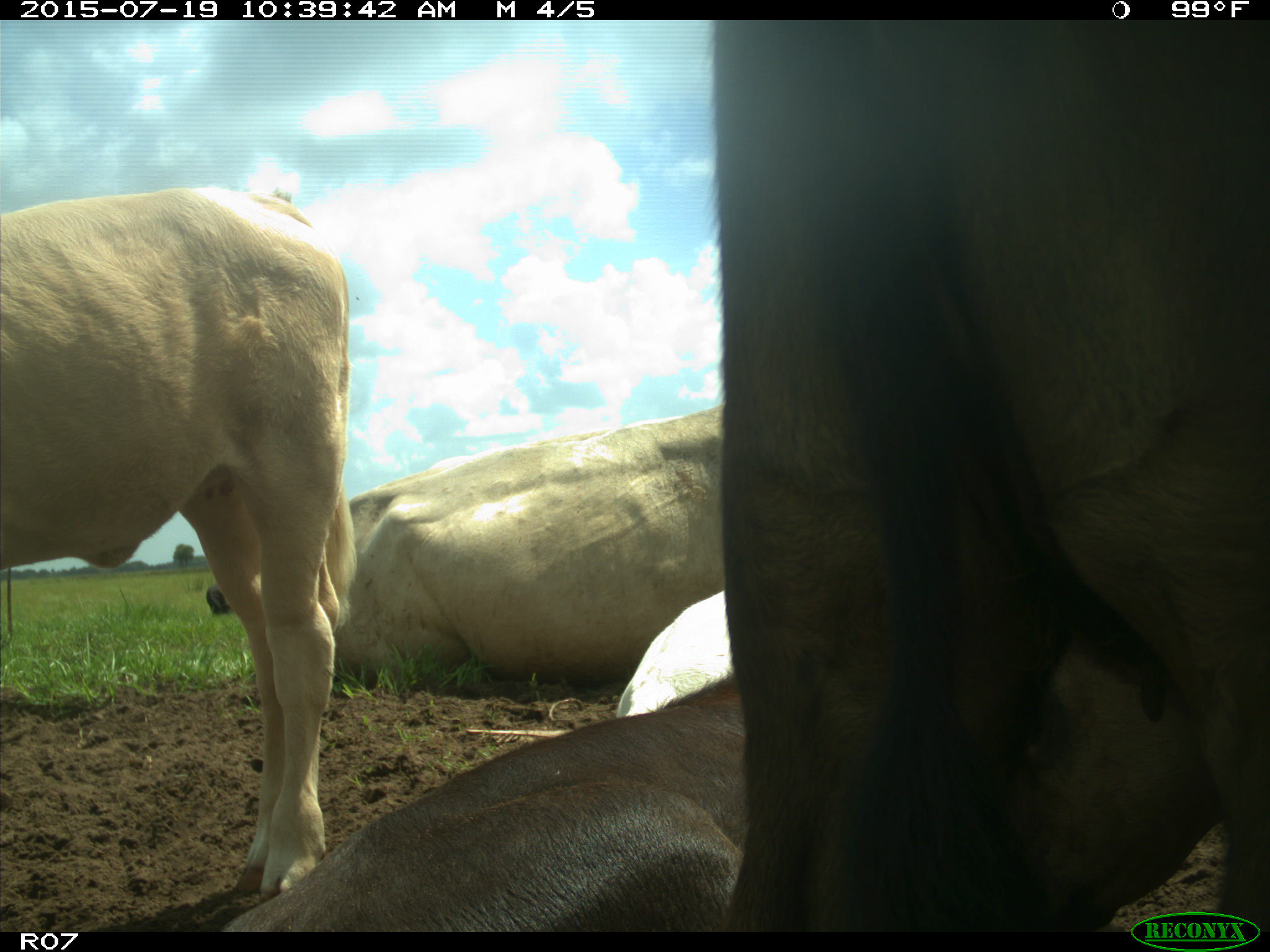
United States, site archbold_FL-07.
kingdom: Animalia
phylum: Chordata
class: Mammalia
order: Artiodactyla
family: Bovidae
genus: Bos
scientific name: Bos taurus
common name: domestic cow